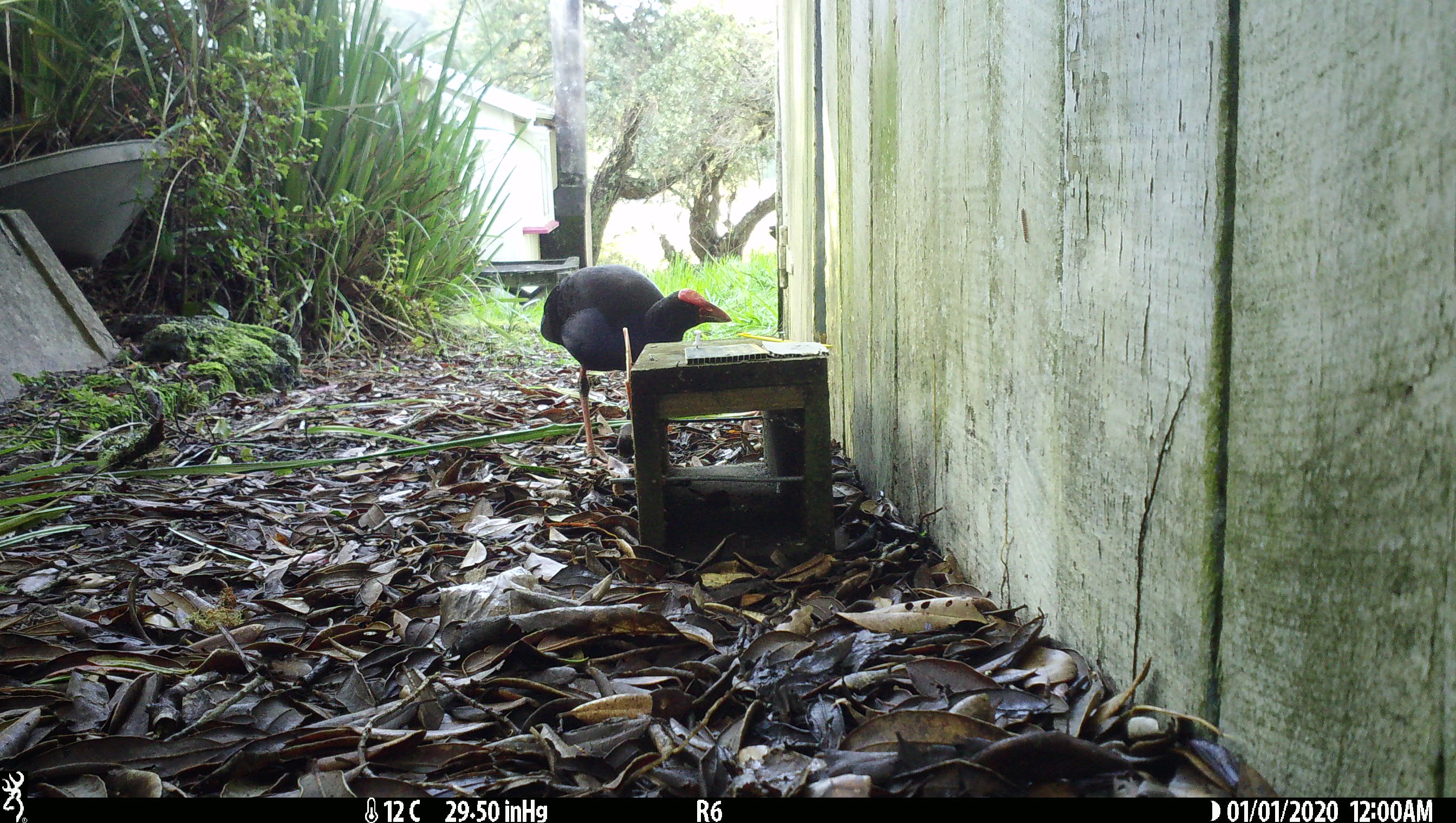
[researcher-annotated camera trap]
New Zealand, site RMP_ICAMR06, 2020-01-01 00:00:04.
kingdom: Animalia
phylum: Chordata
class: Aves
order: Gruiformes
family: Rallidae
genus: Porphyrio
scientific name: Porphyrio melanotus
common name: australasian swamphen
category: pukeko